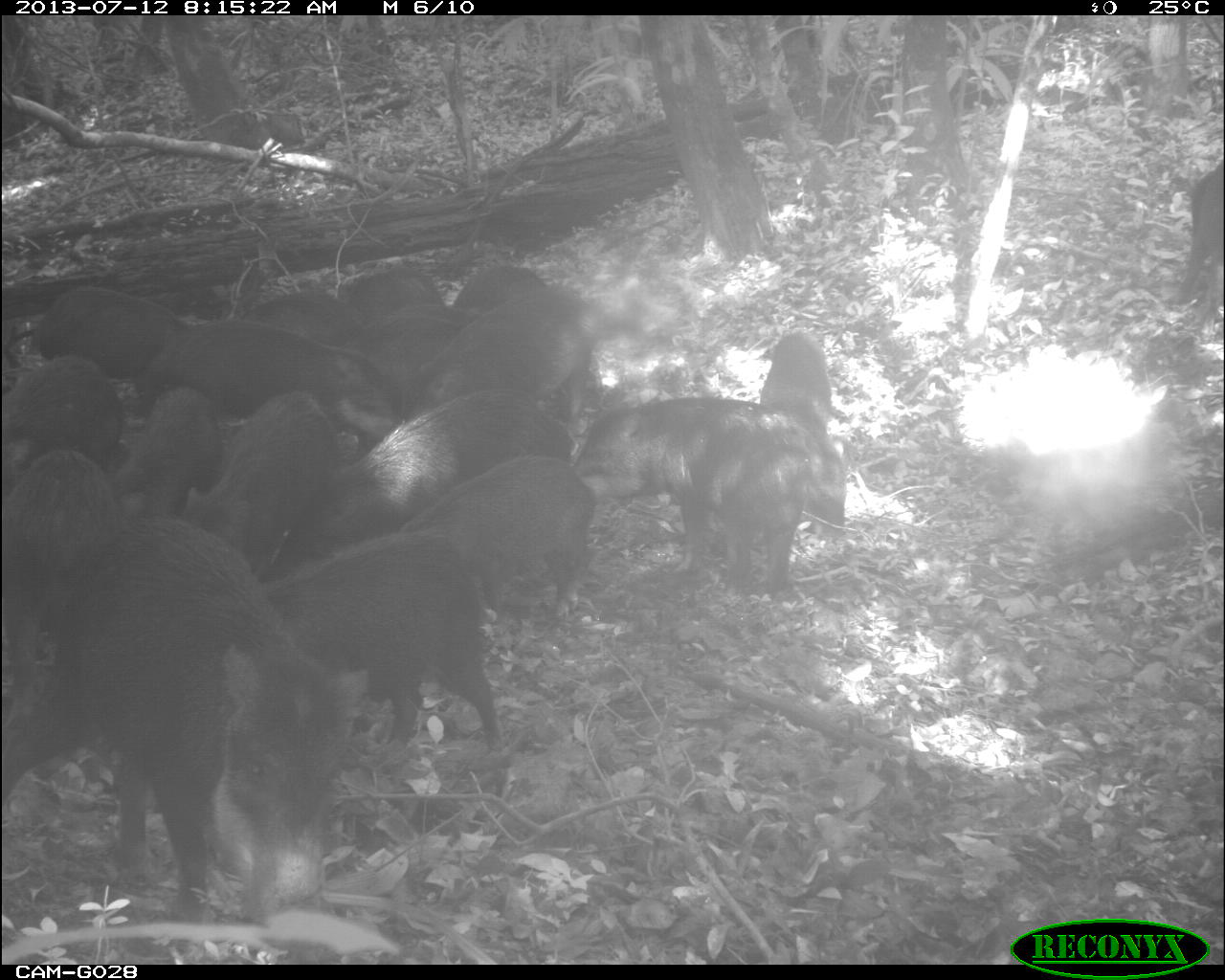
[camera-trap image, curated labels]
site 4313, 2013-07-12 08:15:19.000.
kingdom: Animalia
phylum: Chordata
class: Mammalia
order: Artiodactyla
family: Tayassuidae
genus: Tayassu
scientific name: Tayassu pecari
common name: white-lipped peccary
Tayassu pecari (white-lipped peccary), count 20.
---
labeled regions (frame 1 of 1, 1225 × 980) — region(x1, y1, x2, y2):
tayassu pecari: region(0, 526, 356, 931); region(261, 385, 581, 575); region(244, 528, 511, 741); region(572, 395, 821, 592); region(402, 453, 599, 613); region(134, 318, 391, 432); region(178, 394, 346, 541); region(0, 446, 139, 598); region(412, 297, 605, 406); region(750, 329, 848, 522); region(0, 353, 126, 478); region(30, 284, 178, 372); region(127, 385, 228, 513); region(1175, 142, 1225, 330); region(228, 290, 355, 343); region(338, 268, 441, 322); region(452, 261, 547, 313)